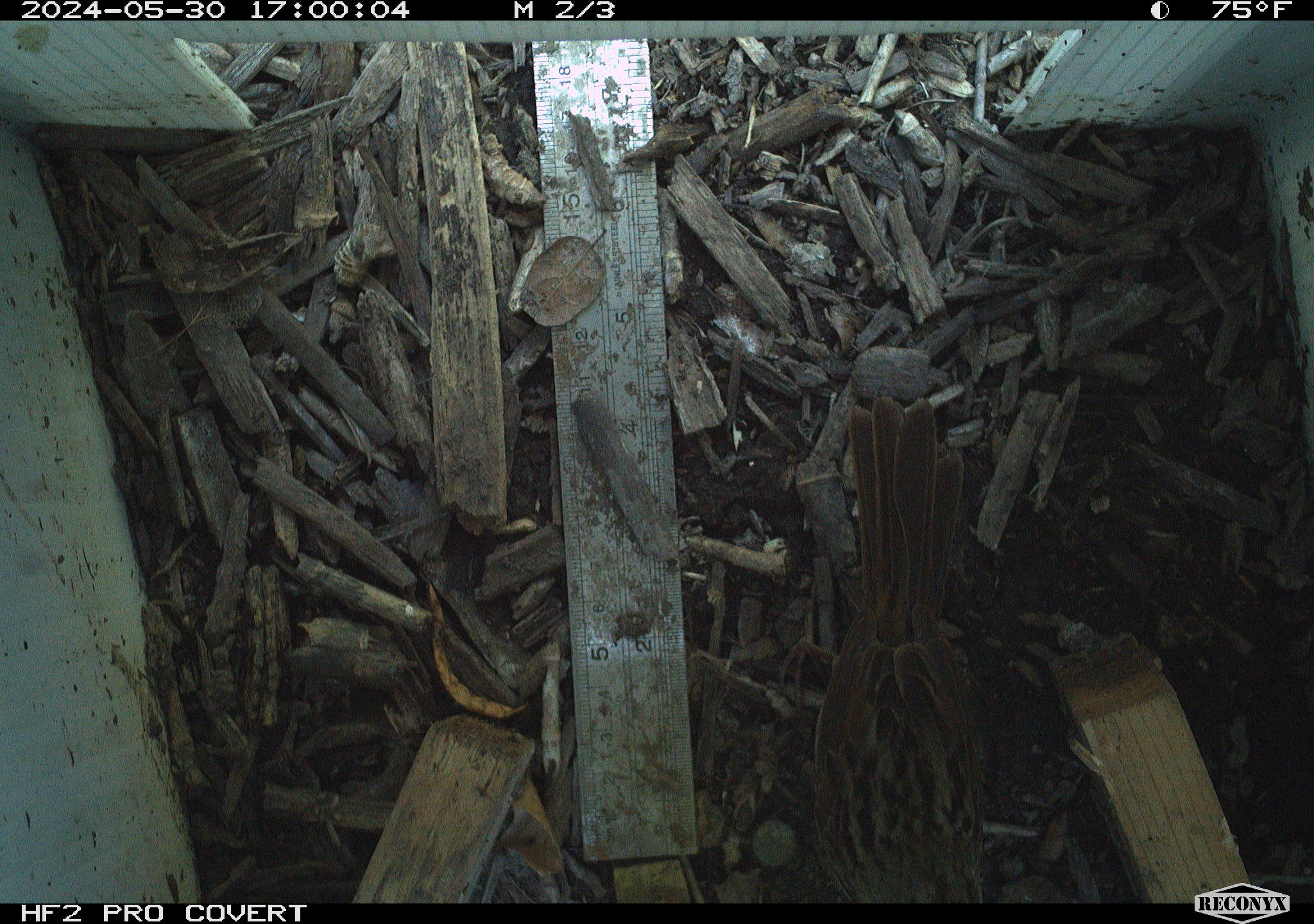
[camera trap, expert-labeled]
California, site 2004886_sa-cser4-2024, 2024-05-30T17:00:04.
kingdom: Animalia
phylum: Chordata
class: Aves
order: Passeriformes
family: Passerellidae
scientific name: Passerellidae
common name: new world sparrows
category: passerellidae family